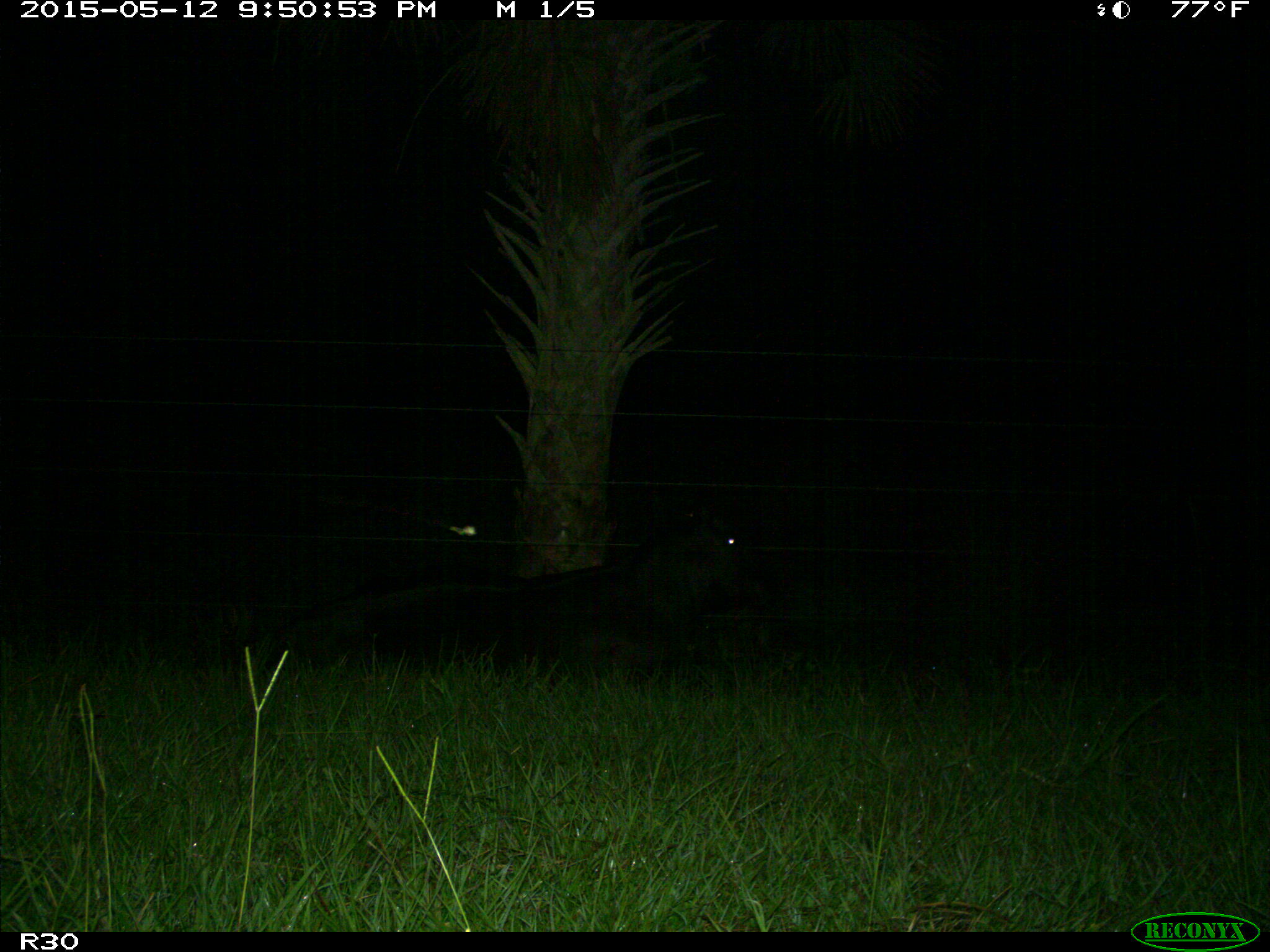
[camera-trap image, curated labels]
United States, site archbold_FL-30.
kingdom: Animalia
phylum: Chordata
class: Mammalia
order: Artiodactyla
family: Bovidae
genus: Bos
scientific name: Bos taurus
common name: domestic cow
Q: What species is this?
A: Bos taurus (domestic cow).